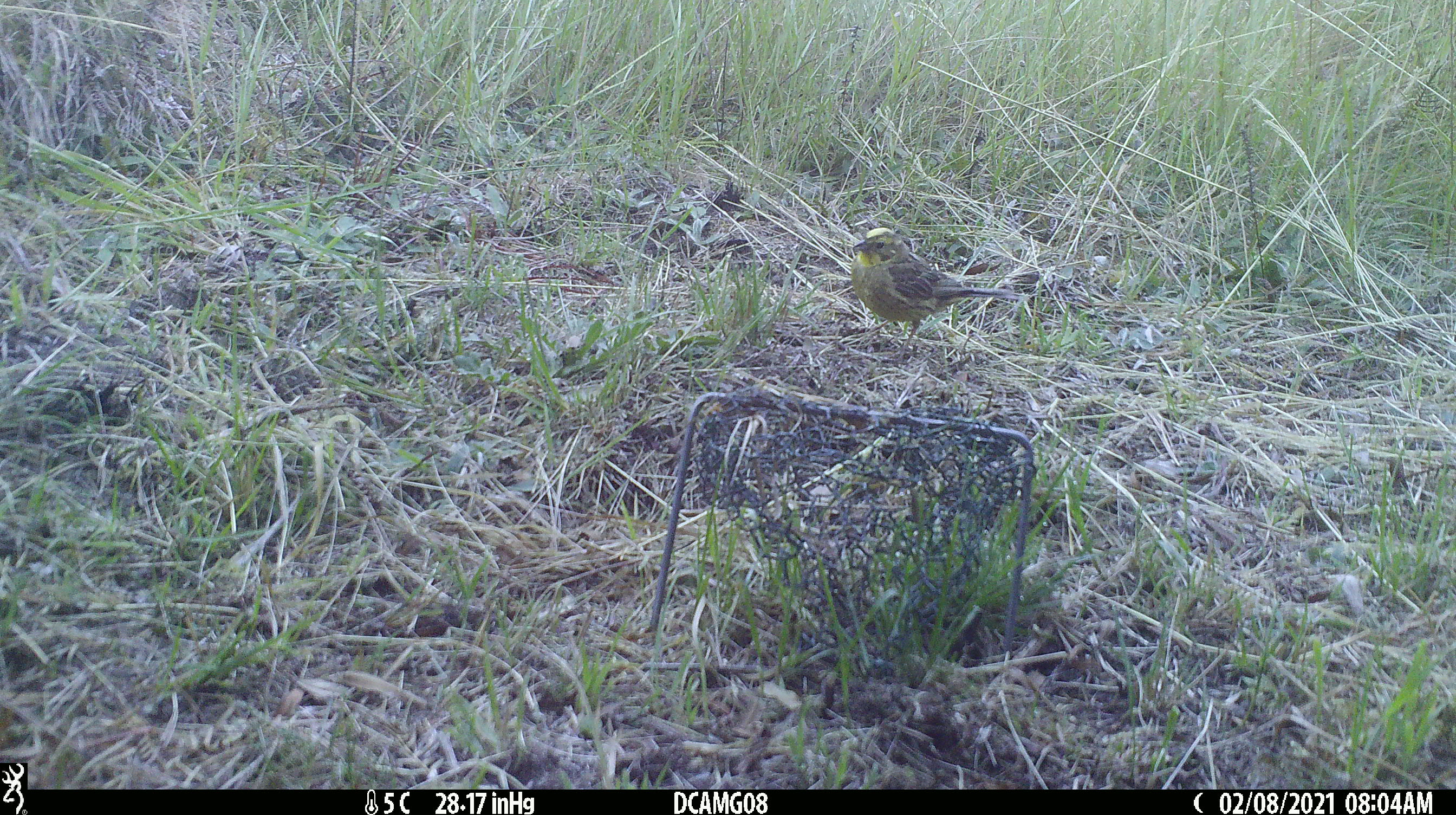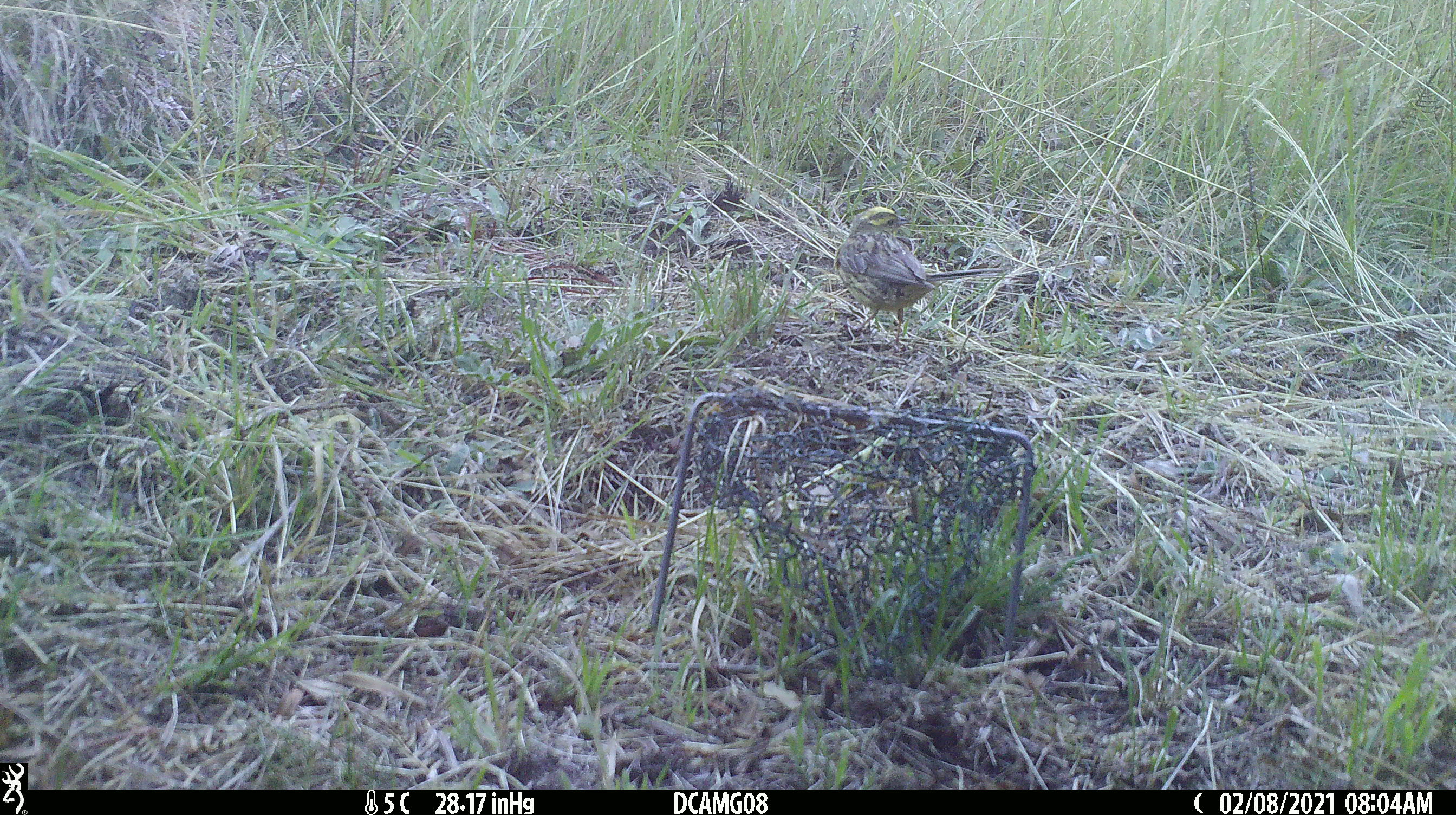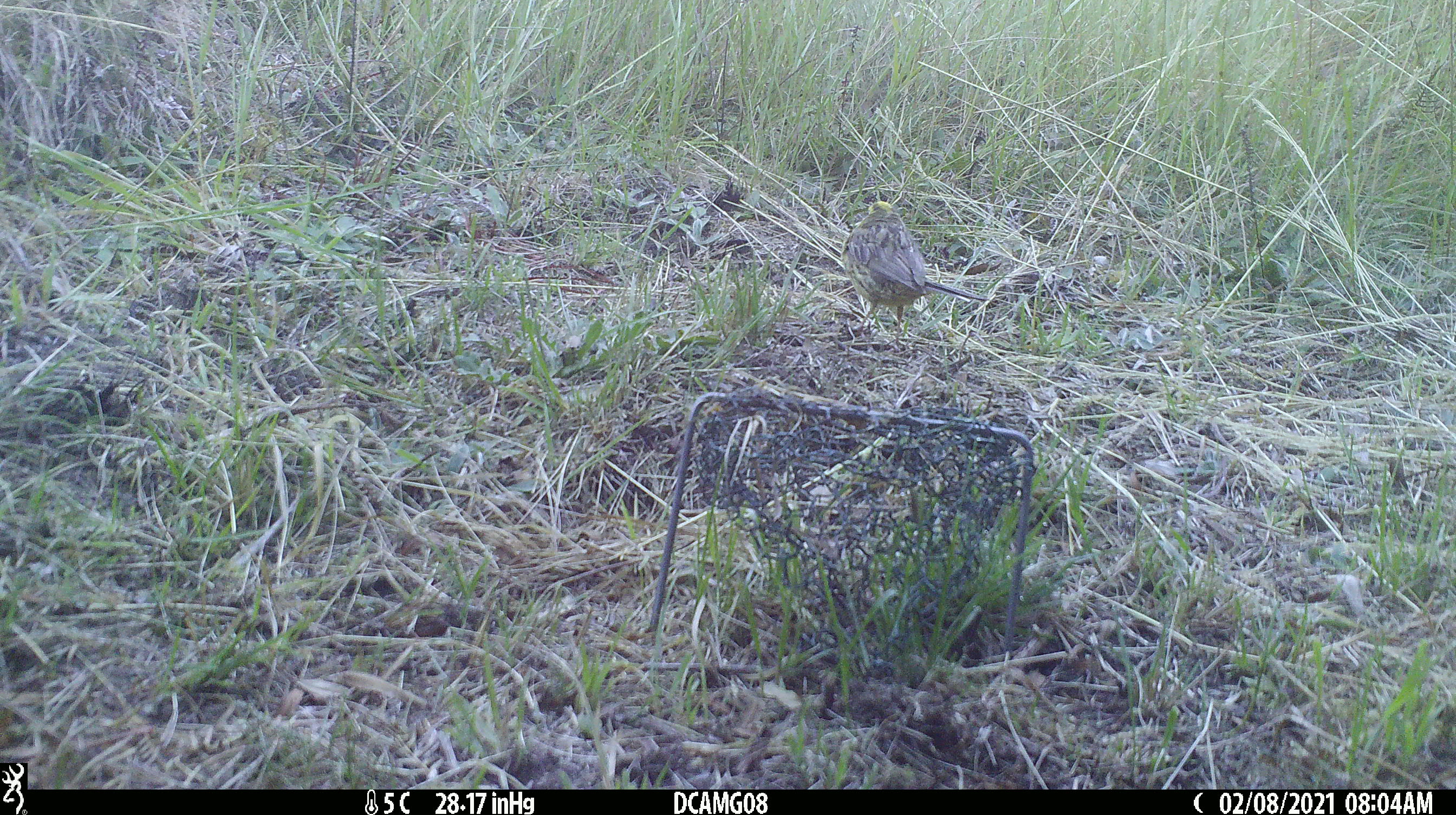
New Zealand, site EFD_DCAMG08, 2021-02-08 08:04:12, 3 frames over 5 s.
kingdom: Animalia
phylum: Chordata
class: Aves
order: Passeriformes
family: Emberizidae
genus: Emberiza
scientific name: Emberiza citrinella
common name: yellowhammer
Yellowhammer (Emberiza citrinella).